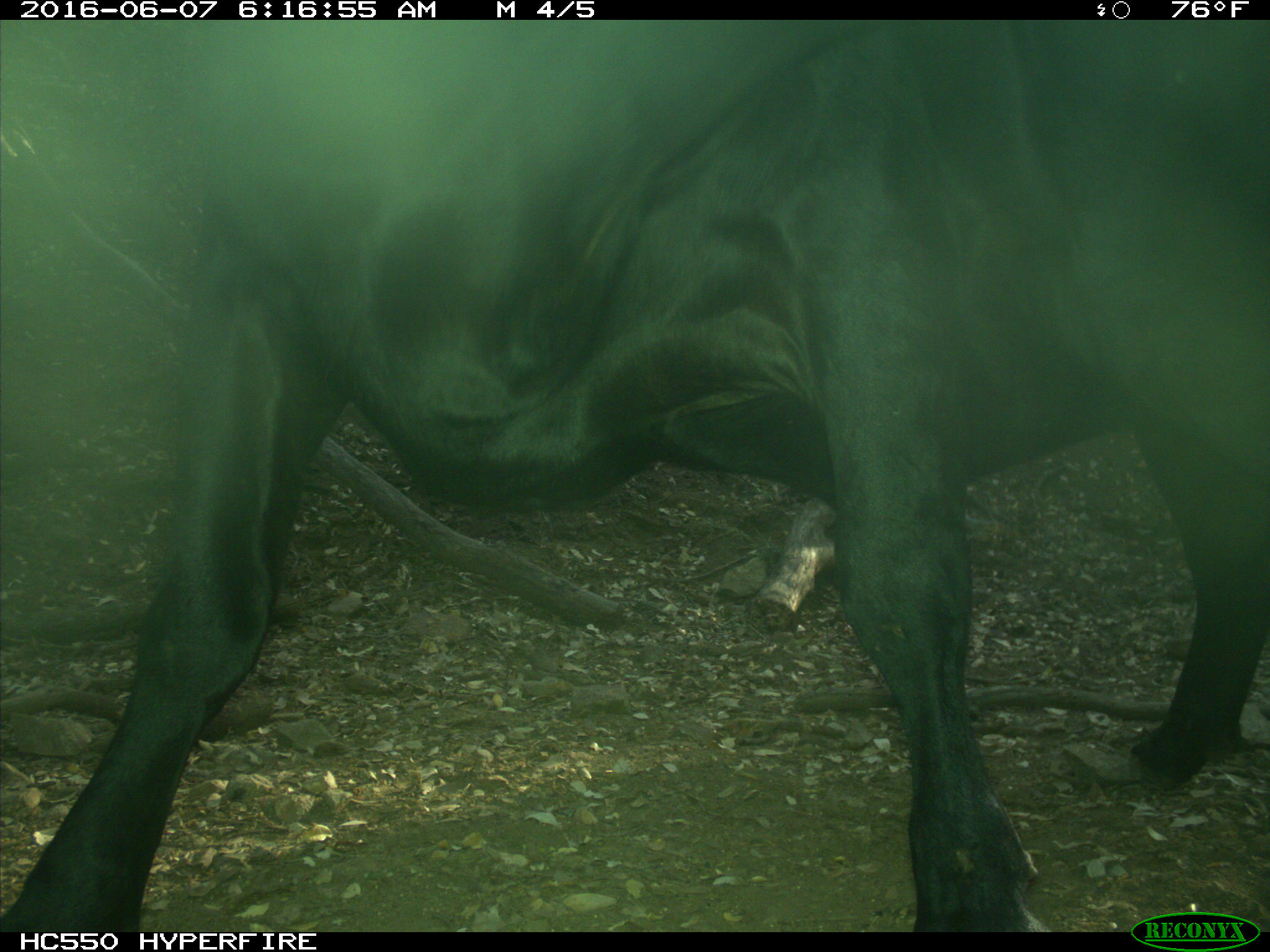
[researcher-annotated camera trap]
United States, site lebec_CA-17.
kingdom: Animalia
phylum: Chordata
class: Mammalia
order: Artiodactyla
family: Bovidae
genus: Bos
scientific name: Bos taurus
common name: domestic cow